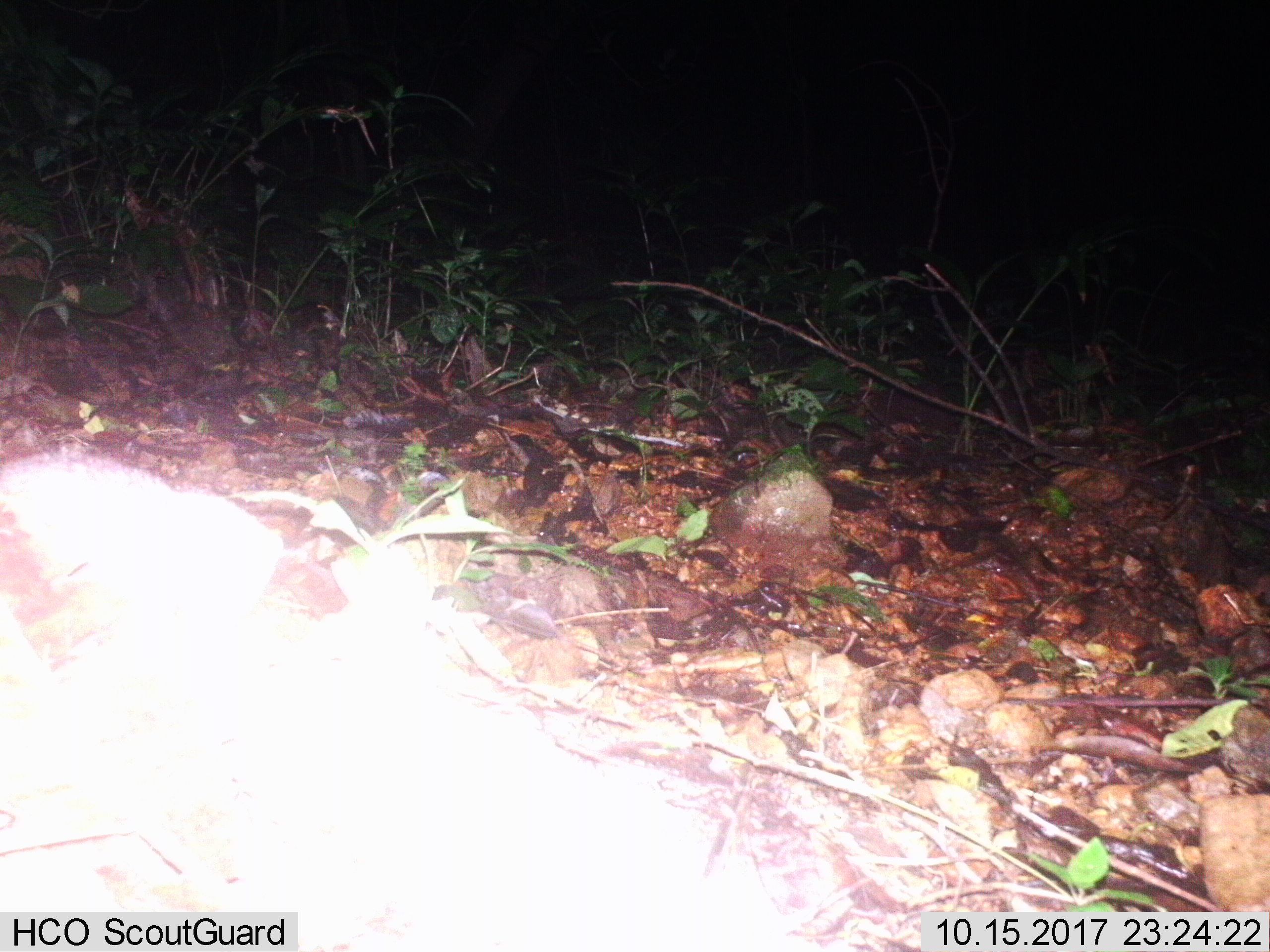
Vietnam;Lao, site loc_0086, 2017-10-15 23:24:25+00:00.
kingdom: Animalia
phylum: Chordata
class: Mammalia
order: Lagomorpha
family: Leporidae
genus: Nesolagus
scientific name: Nesolagus timminsi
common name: annamite striped rabbit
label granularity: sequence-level